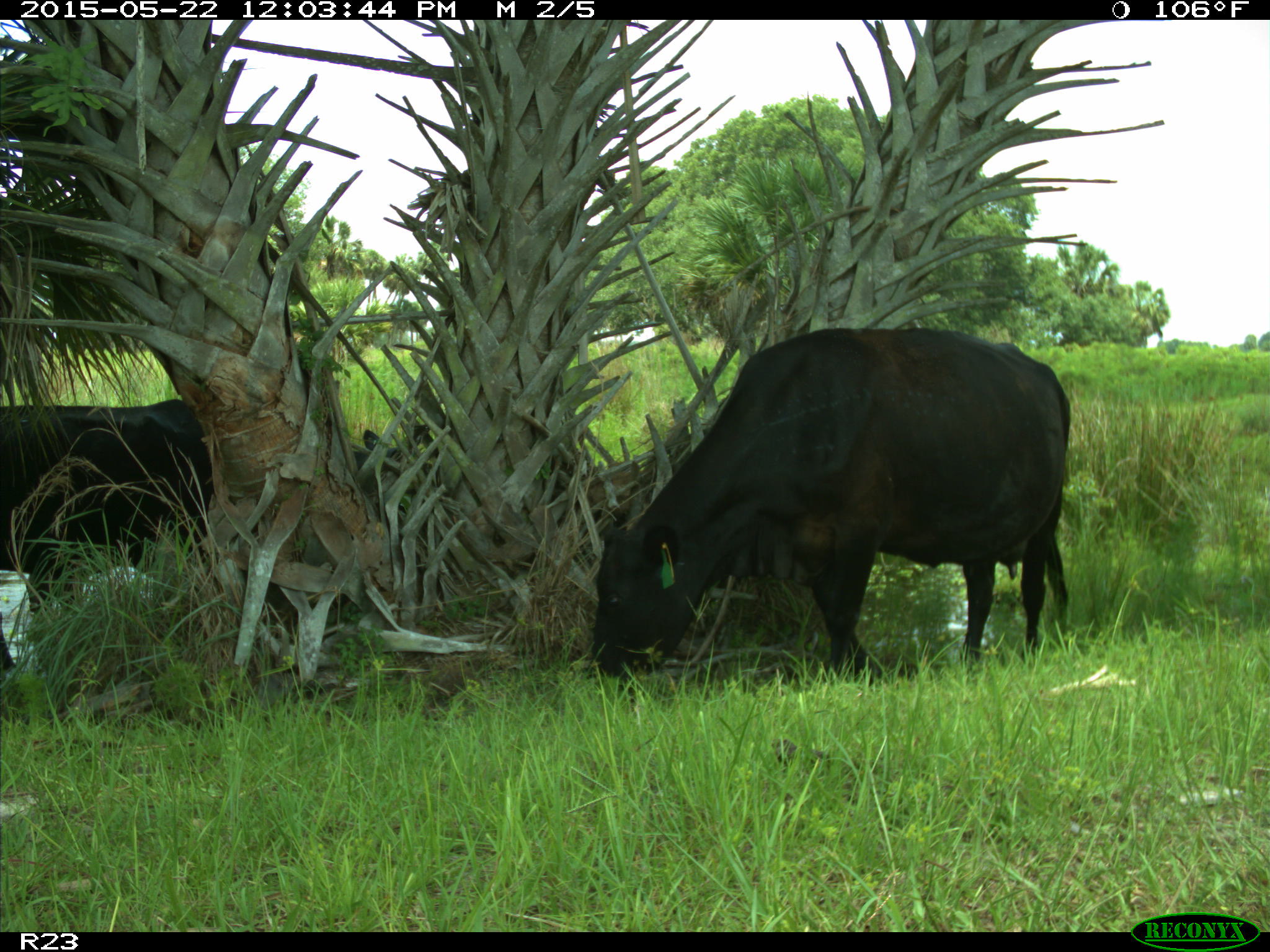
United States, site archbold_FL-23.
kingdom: Animalia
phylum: Chordata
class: Mammalia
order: Artiodactyla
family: Bovidae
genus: Bos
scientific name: Bos taurus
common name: domestic cow